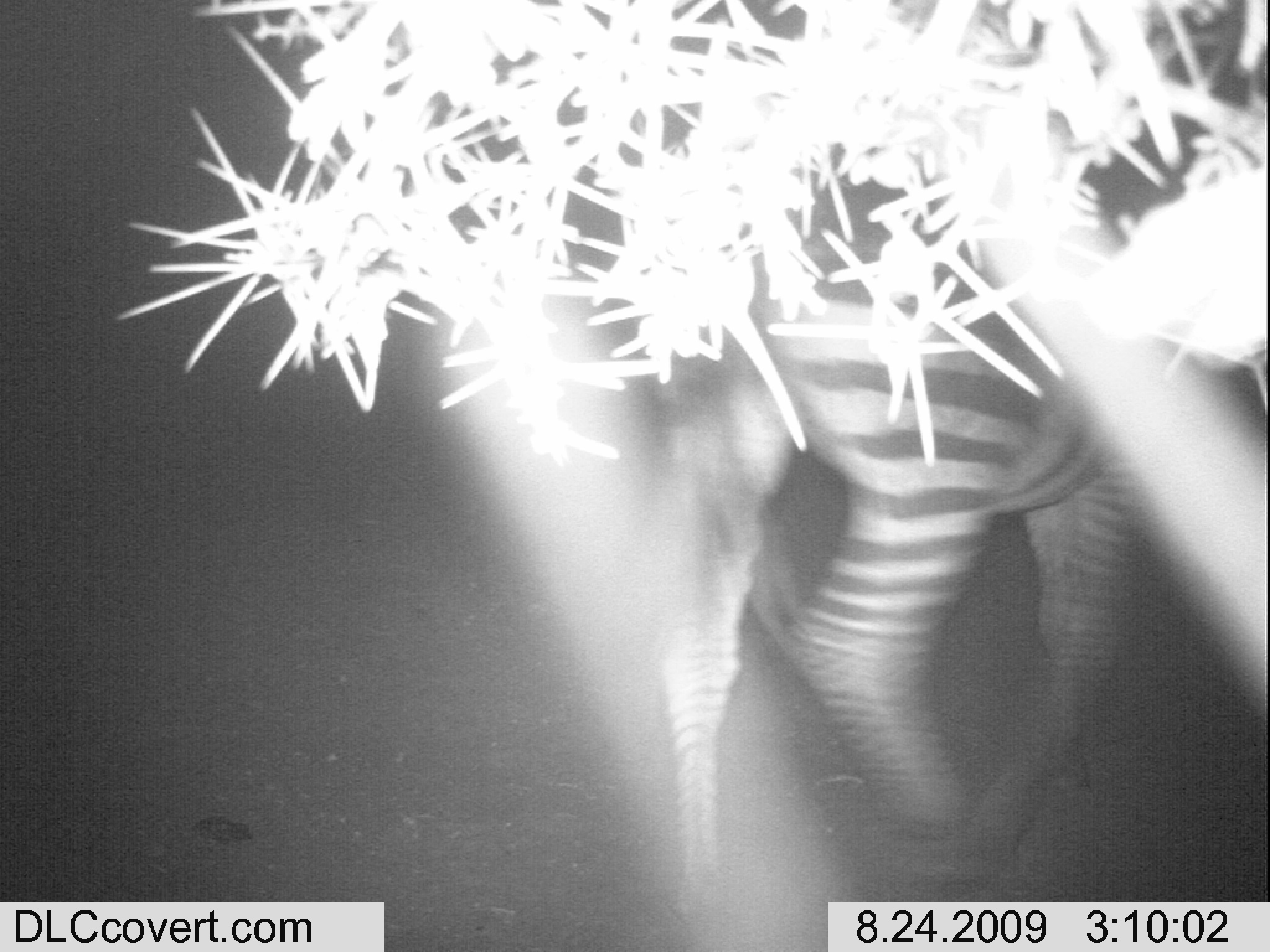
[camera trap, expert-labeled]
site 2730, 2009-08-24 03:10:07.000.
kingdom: Animalia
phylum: Chordata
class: Mammalia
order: Perissodactyla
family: Equidae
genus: Equus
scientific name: Equus quagga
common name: plains zebra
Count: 1.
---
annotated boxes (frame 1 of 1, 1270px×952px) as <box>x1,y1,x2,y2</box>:
equus quagga: <box>632,86,1270,946</box>